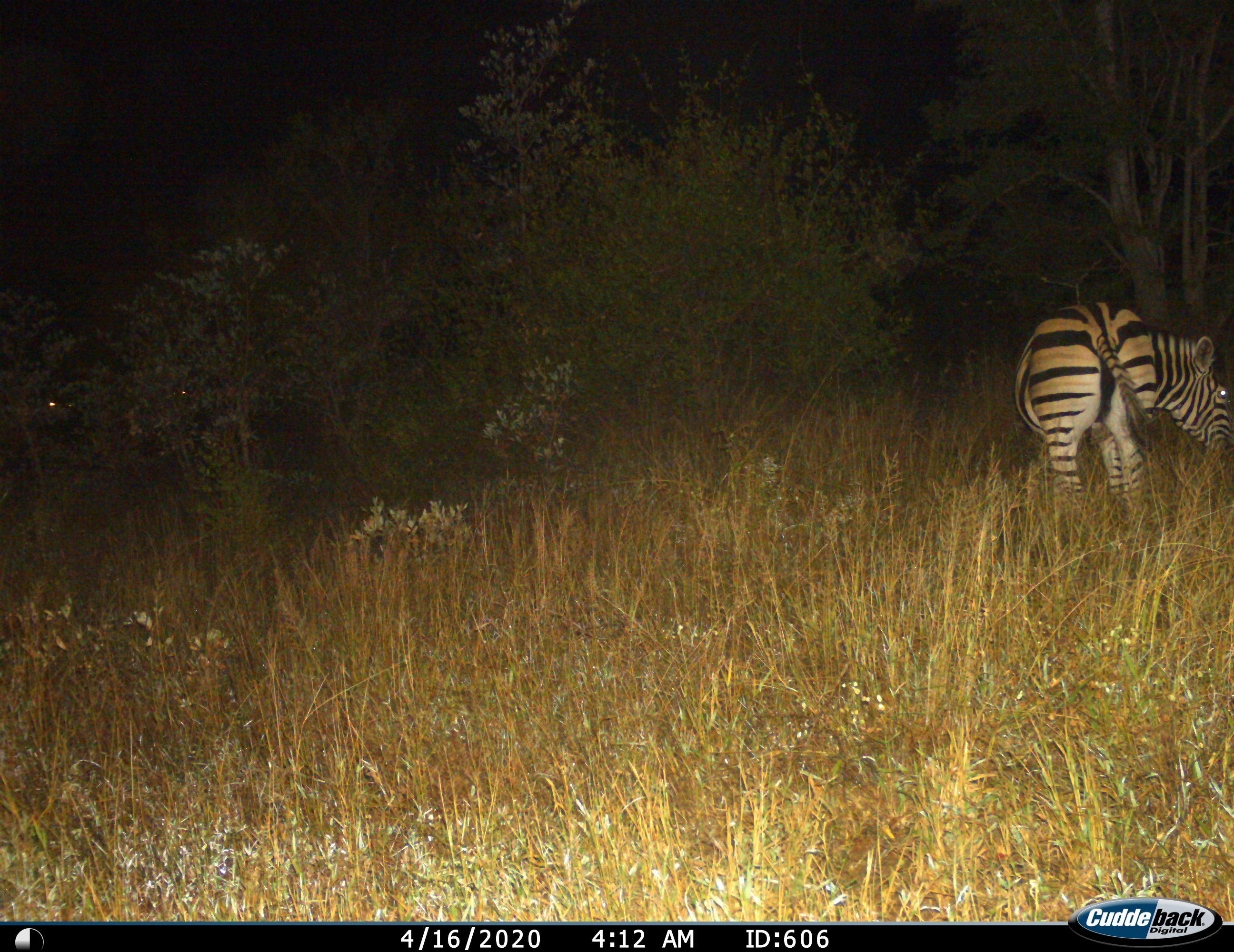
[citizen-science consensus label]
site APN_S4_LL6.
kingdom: Animalia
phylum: Chordata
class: Mammalia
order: Perissodactyla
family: Equidae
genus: Equus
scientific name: Equus quagga burchellii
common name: burchell's zebra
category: zebraburchells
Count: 1.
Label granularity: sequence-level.